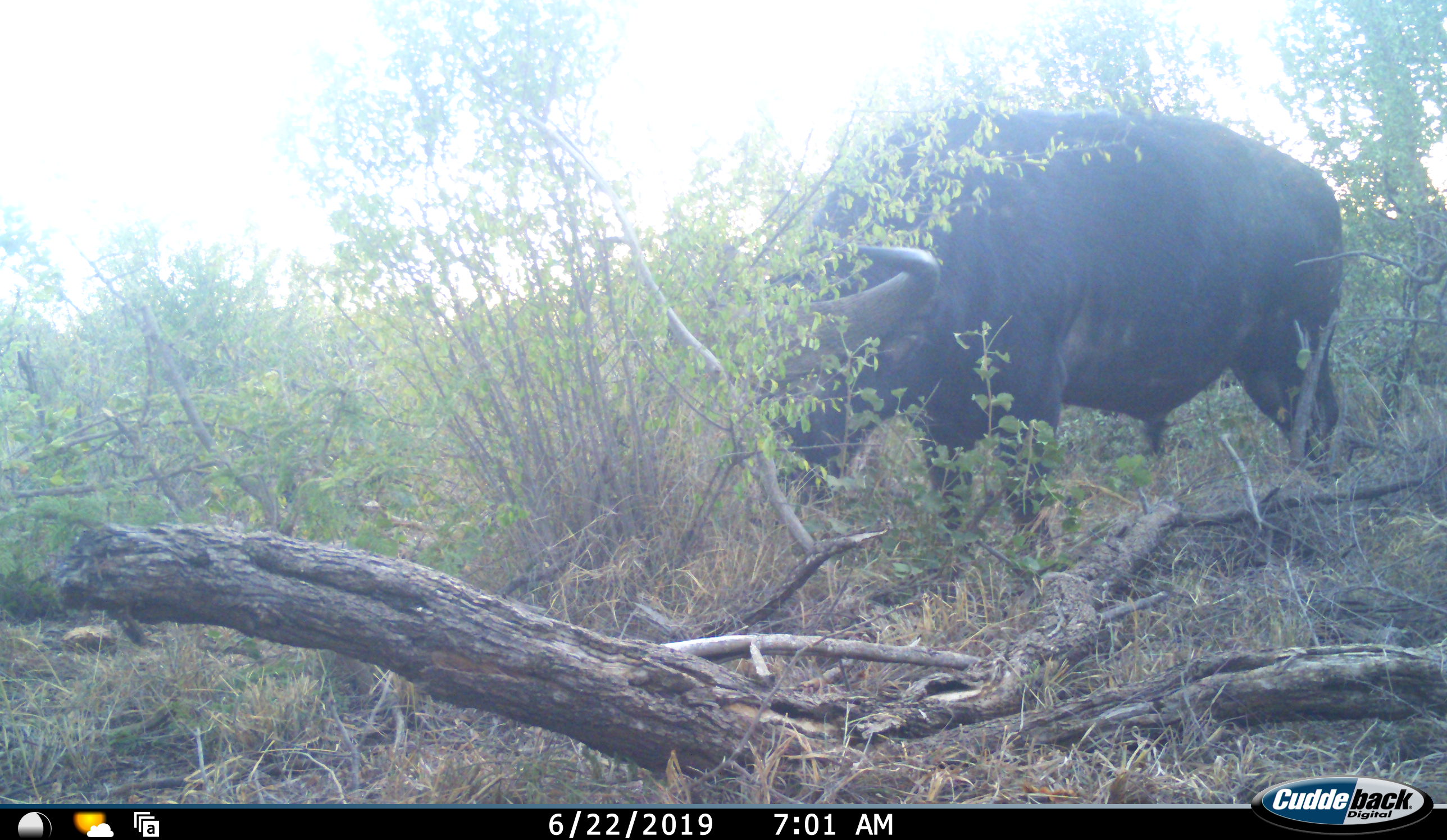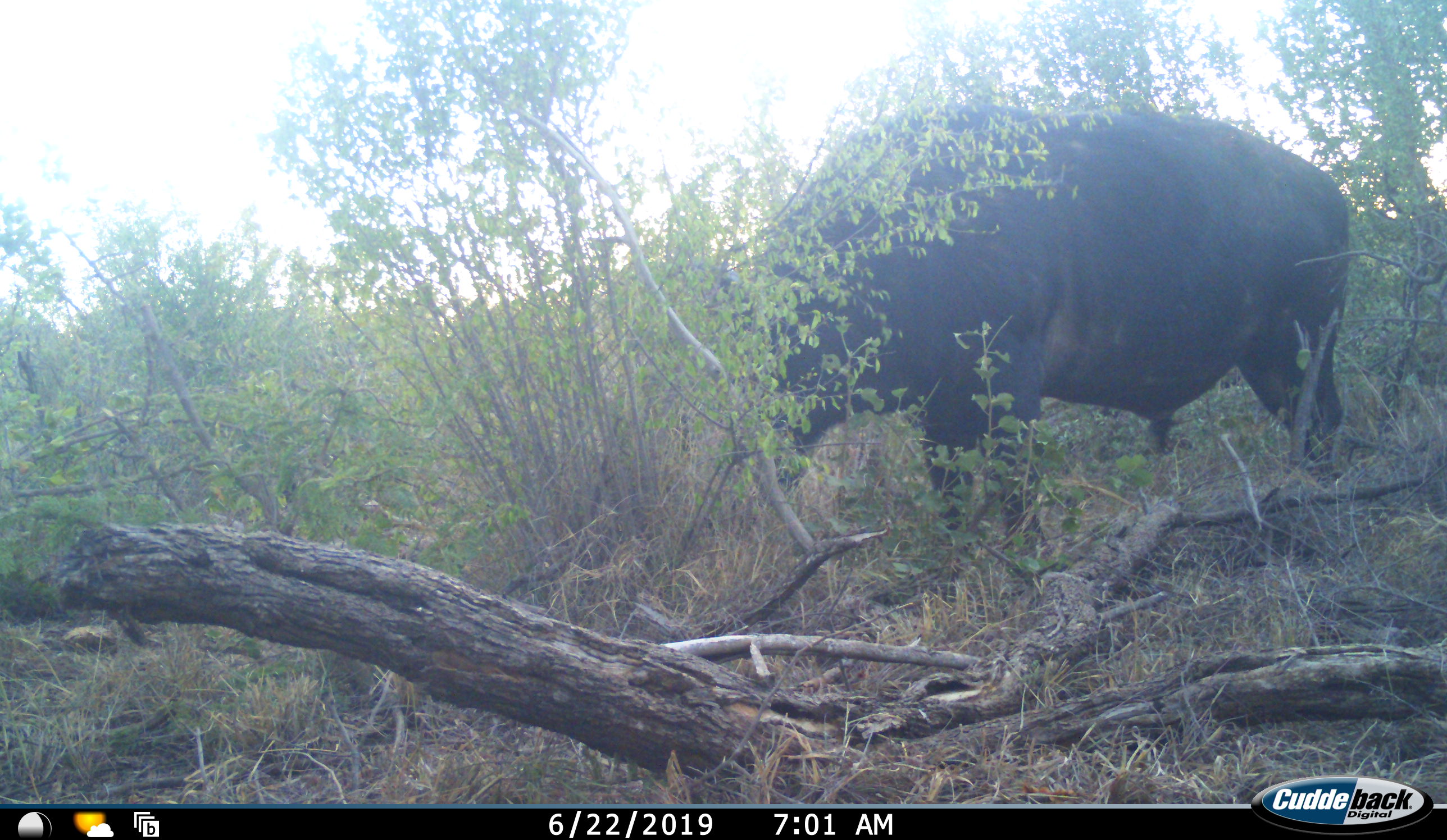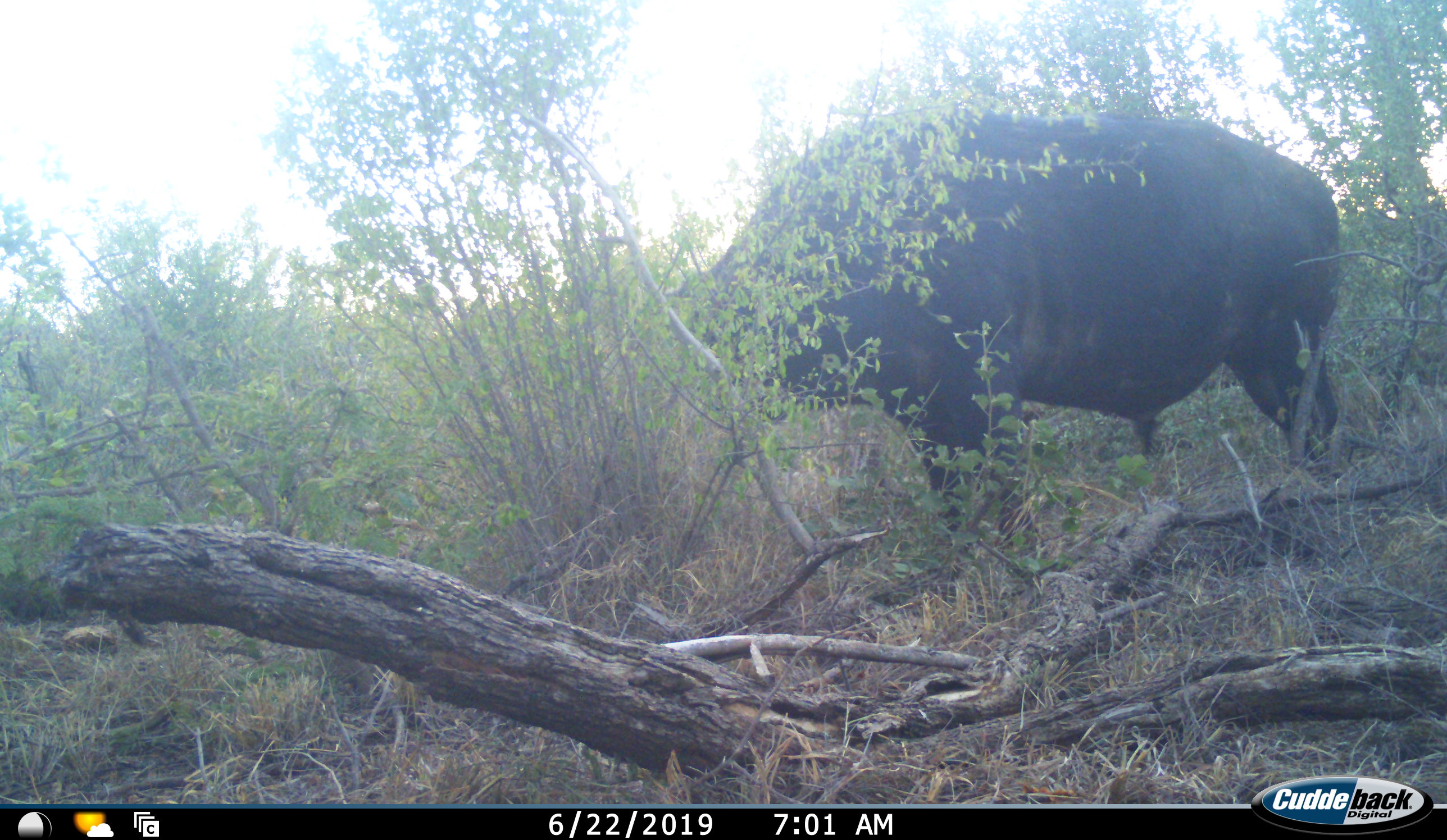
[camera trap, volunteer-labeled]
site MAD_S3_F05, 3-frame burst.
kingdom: Animalia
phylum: Chordata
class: Mammalia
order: Artiodactyla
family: Bovidae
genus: Syncerus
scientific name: Syncerus caffer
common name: african buffalo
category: buffalo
Buffalo (african buffalo) (Syncerus caffer), count 1. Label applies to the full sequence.